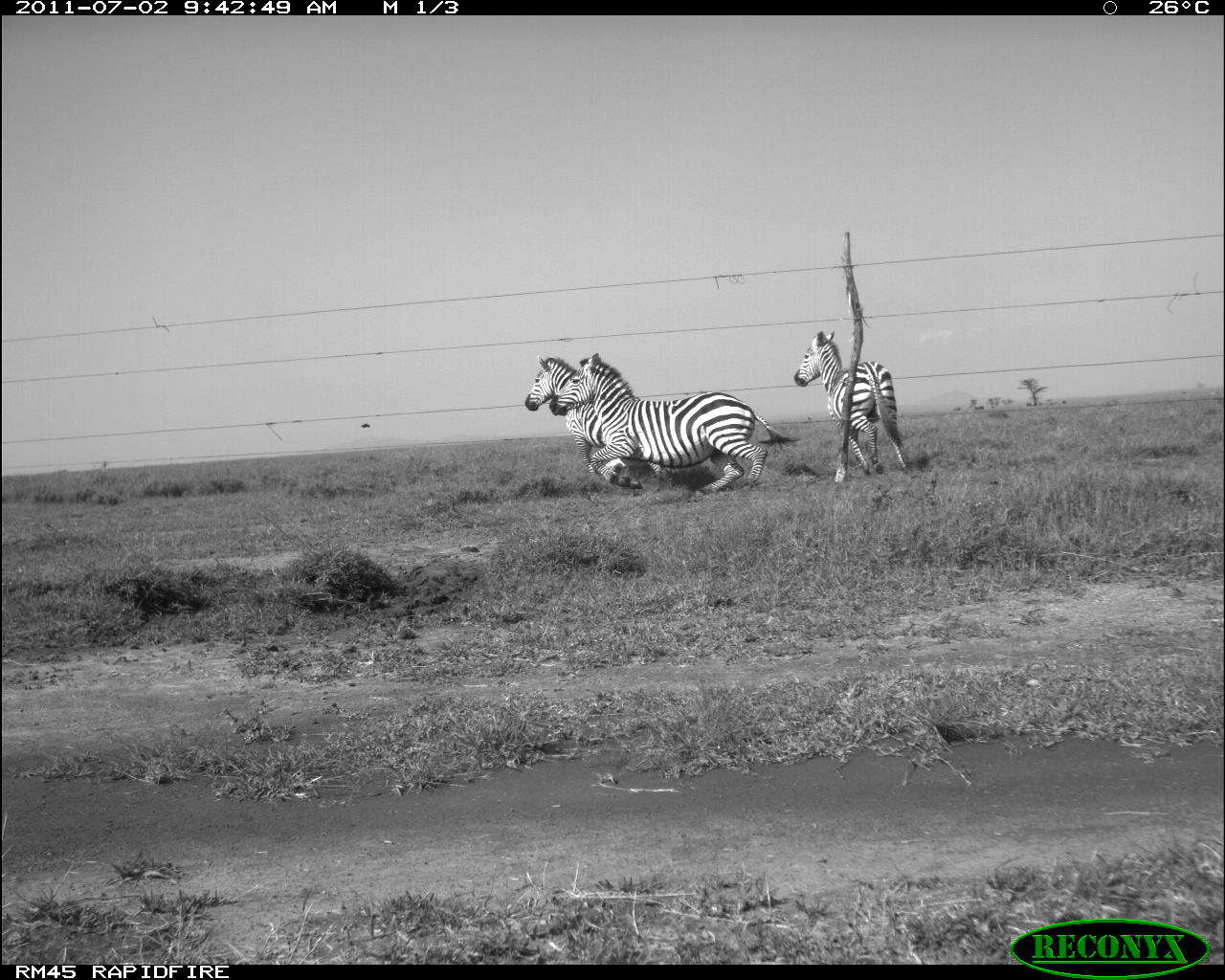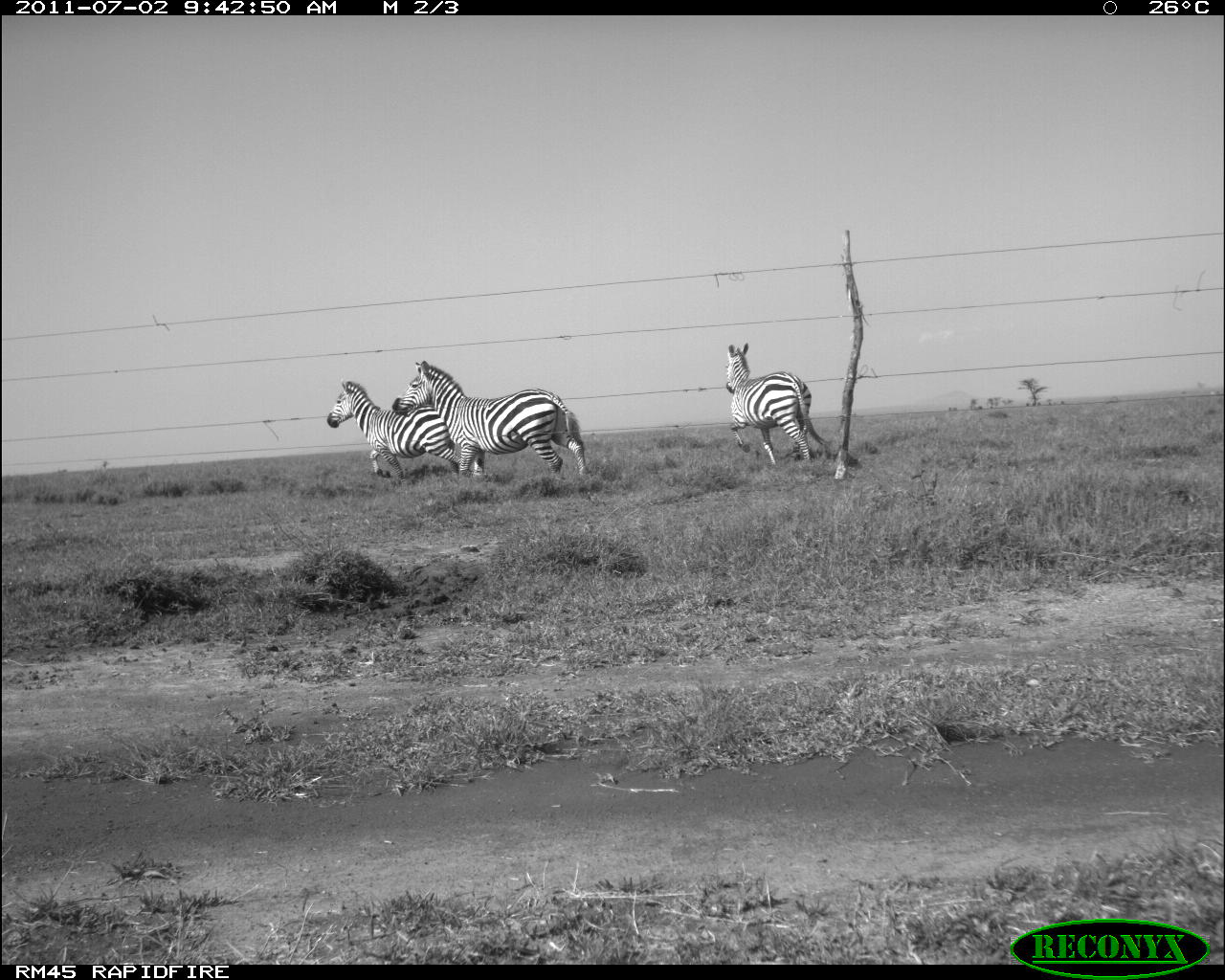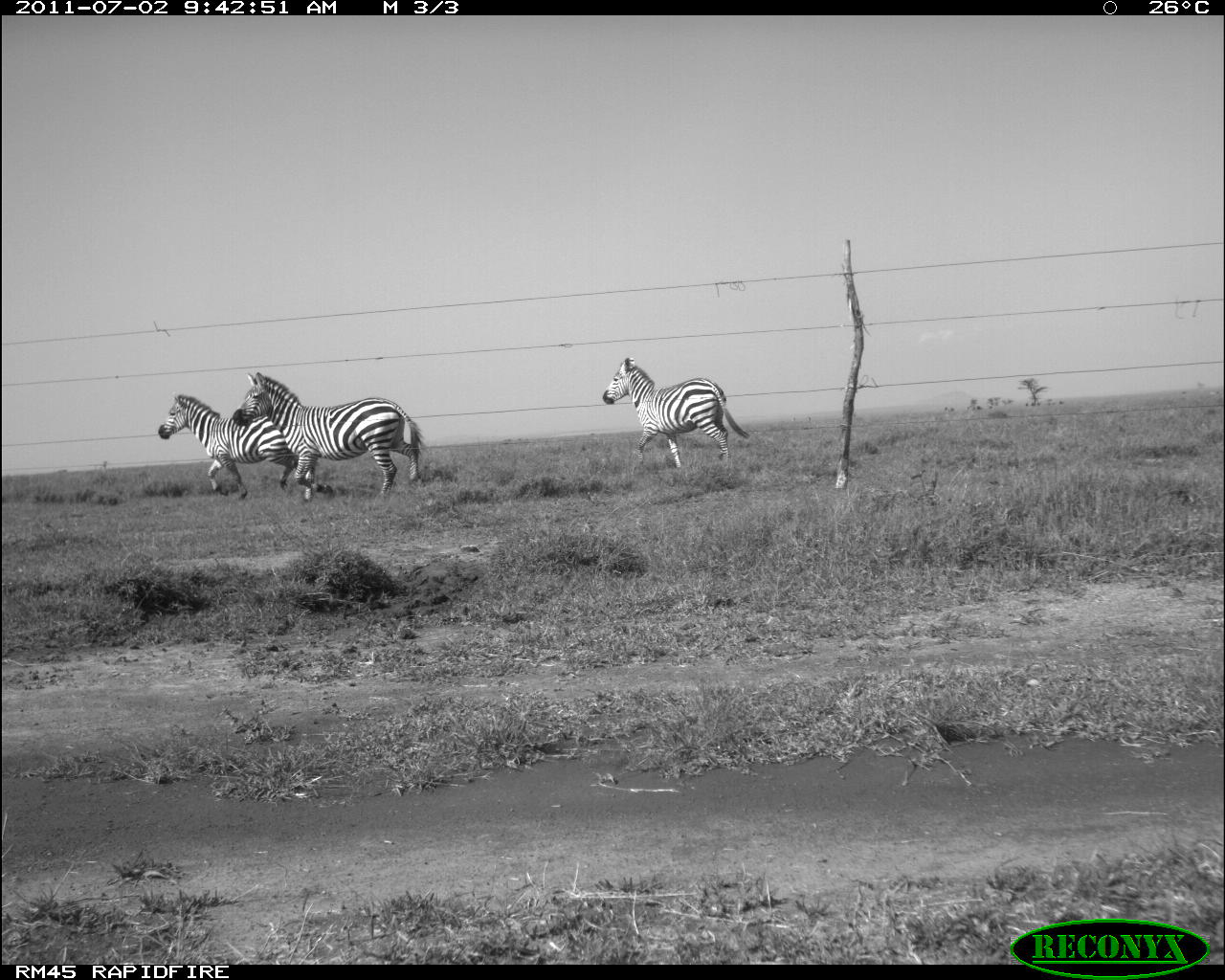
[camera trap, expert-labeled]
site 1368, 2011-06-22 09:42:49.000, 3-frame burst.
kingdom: Animalia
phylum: Chordata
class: Mammalia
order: Perissodactyla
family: Equidae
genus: Equus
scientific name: Equus quagga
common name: plains zebra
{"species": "Equus quagga (plains zebra)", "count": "3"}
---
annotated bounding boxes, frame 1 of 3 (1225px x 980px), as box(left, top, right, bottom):
equus quagga: box(546, 350, 803, 504); box(521, 354, 676, 489); box(790, 328, 910, 477)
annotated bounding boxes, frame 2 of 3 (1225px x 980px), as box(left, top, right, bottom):
equus quagga: box(387, 356, 592, 481); box(323, 377, 474, 481); box(721, 339, 834, 470)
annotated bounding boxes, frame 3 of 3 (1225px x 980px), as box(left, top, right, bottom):
equus quagga: box(229, 369, 430, 504); box(597, 352, 752, 471); box(154, 391, 310, 501)